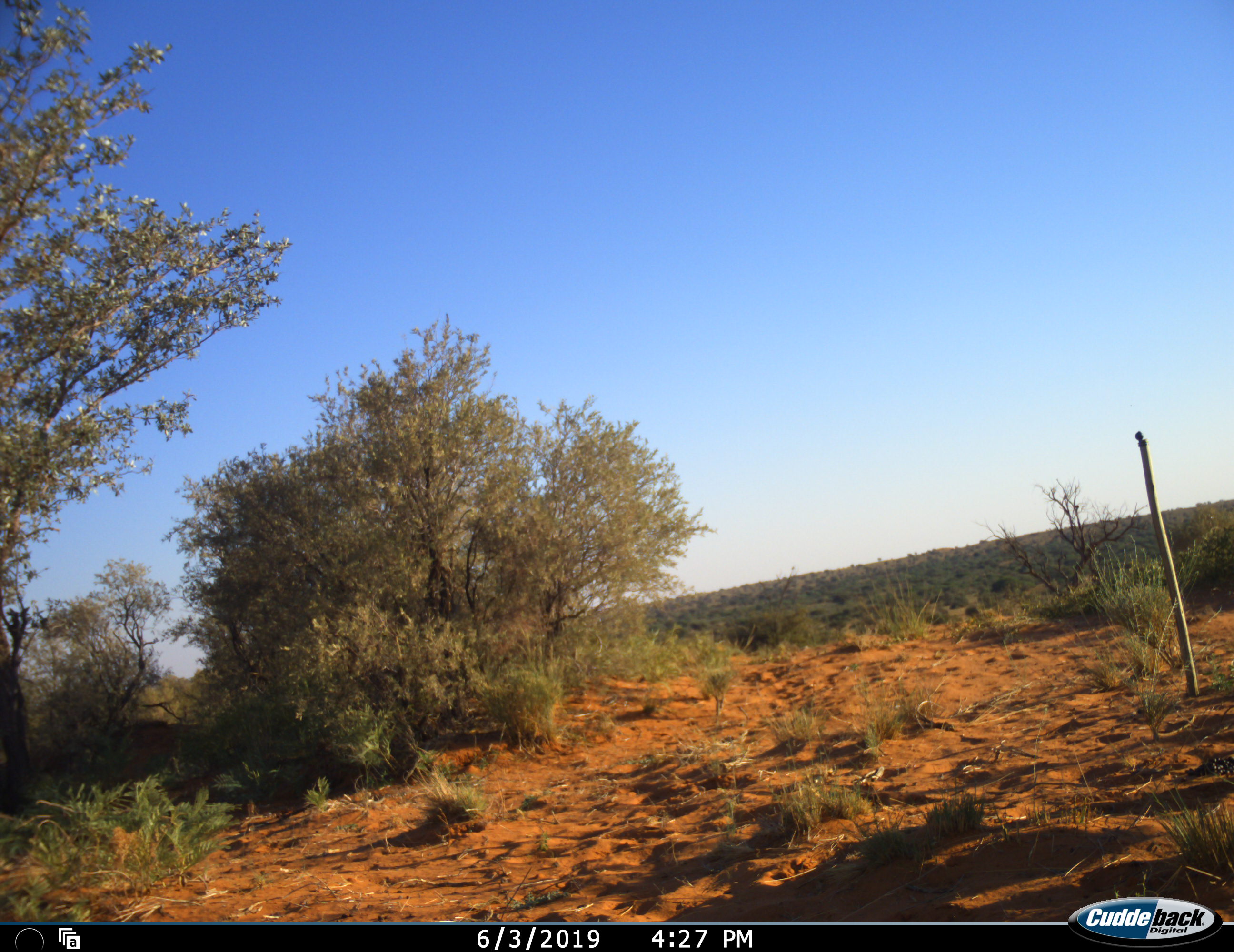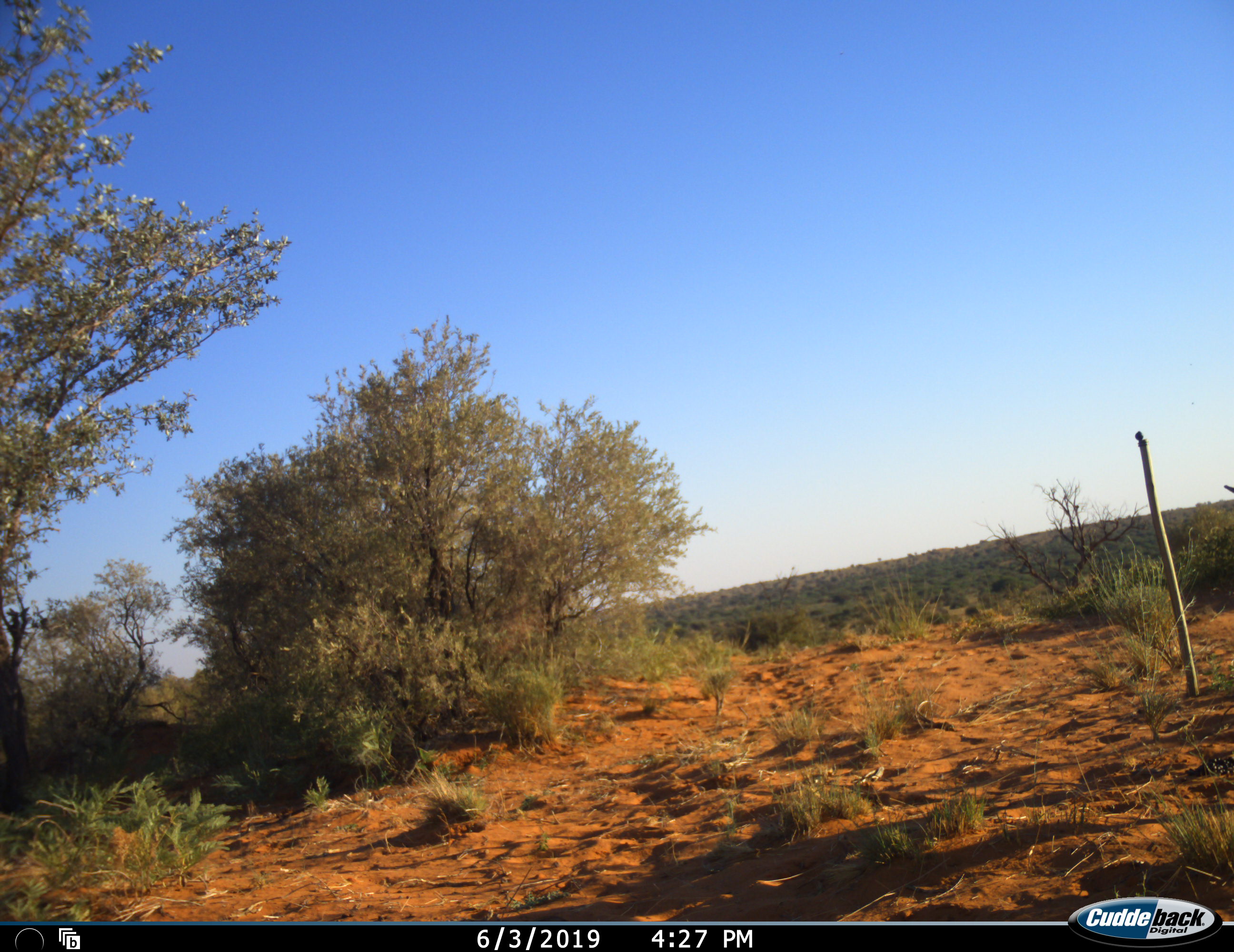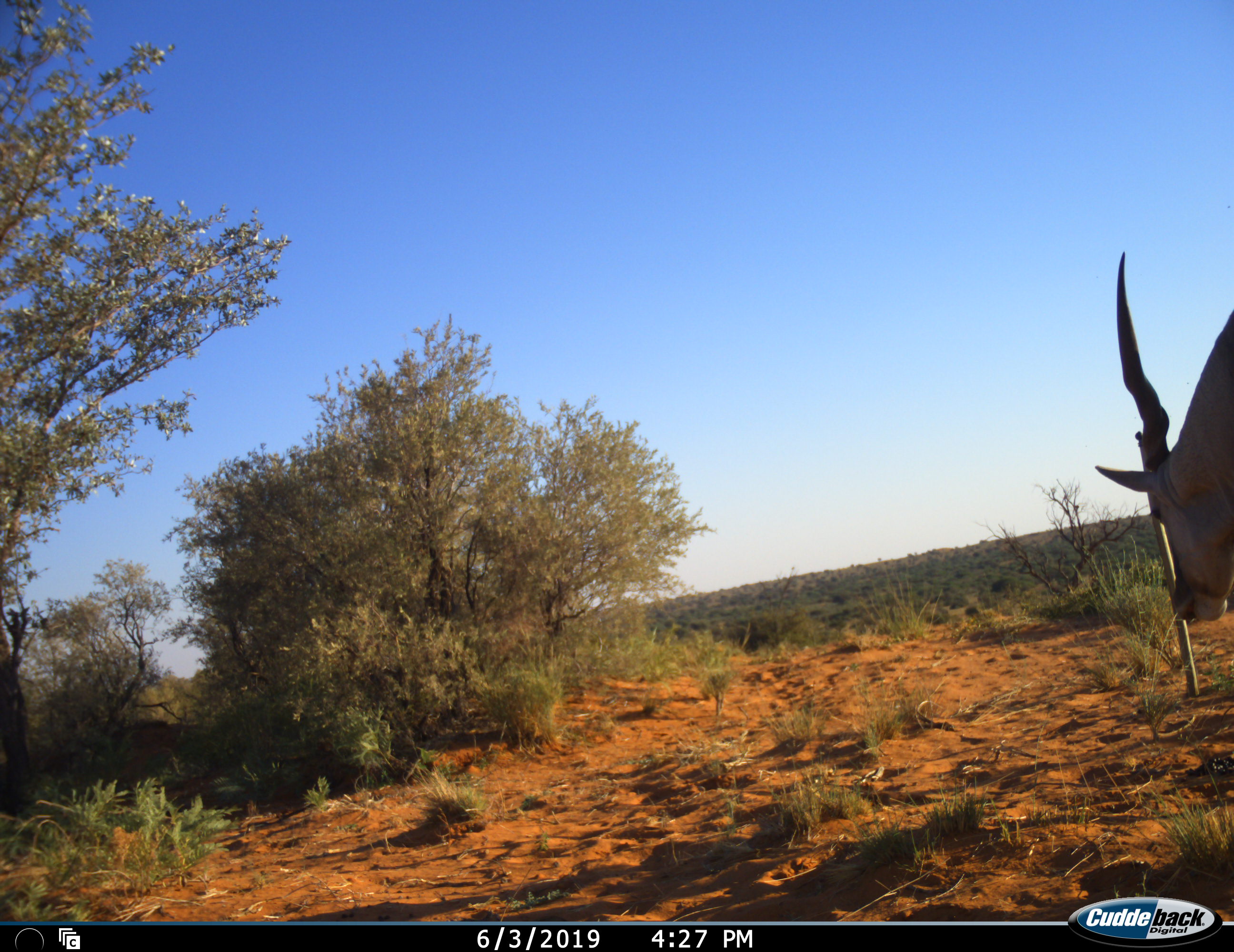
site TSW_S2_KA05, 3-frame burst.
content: unidentified animal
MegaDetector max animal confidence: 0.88